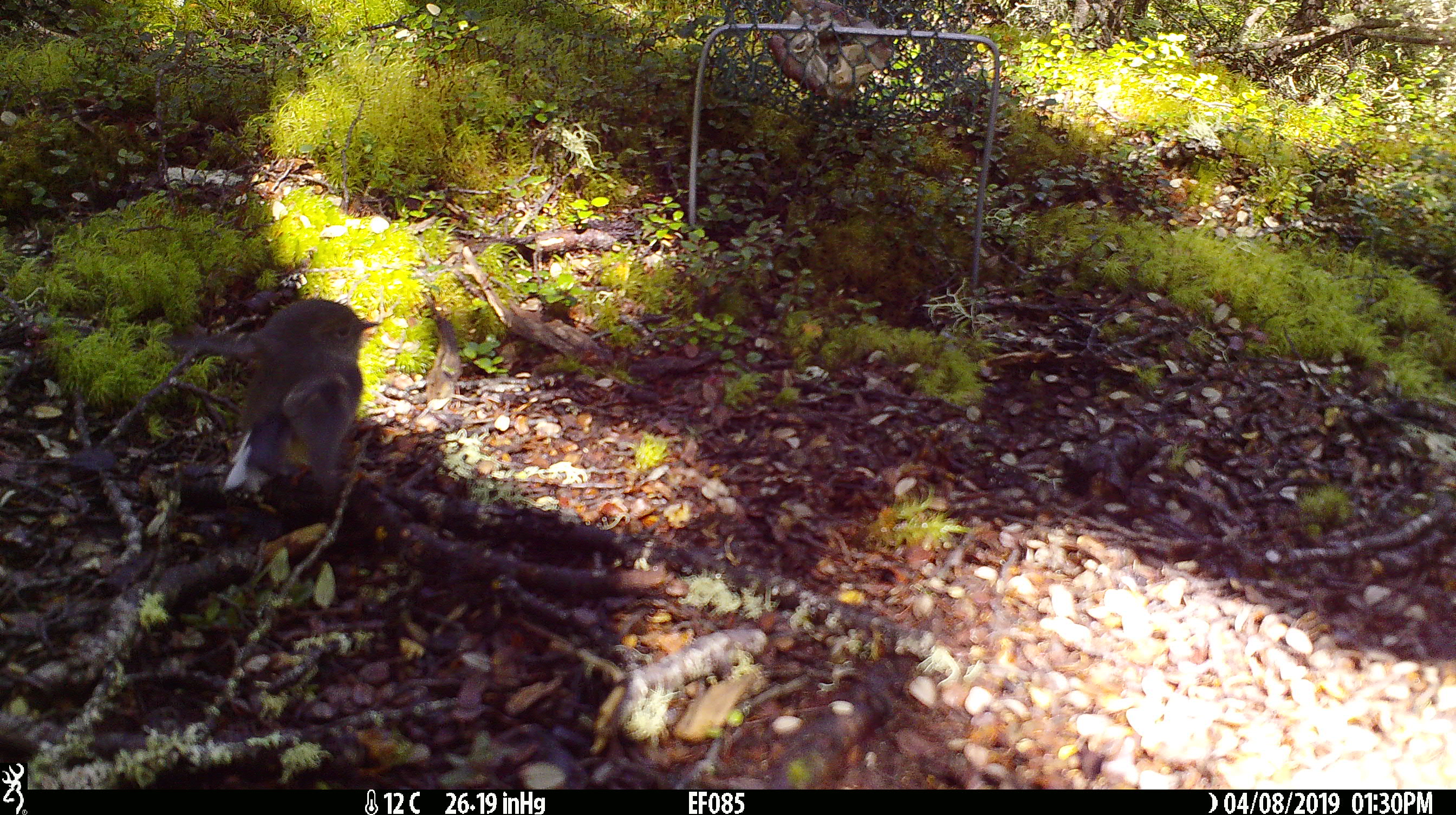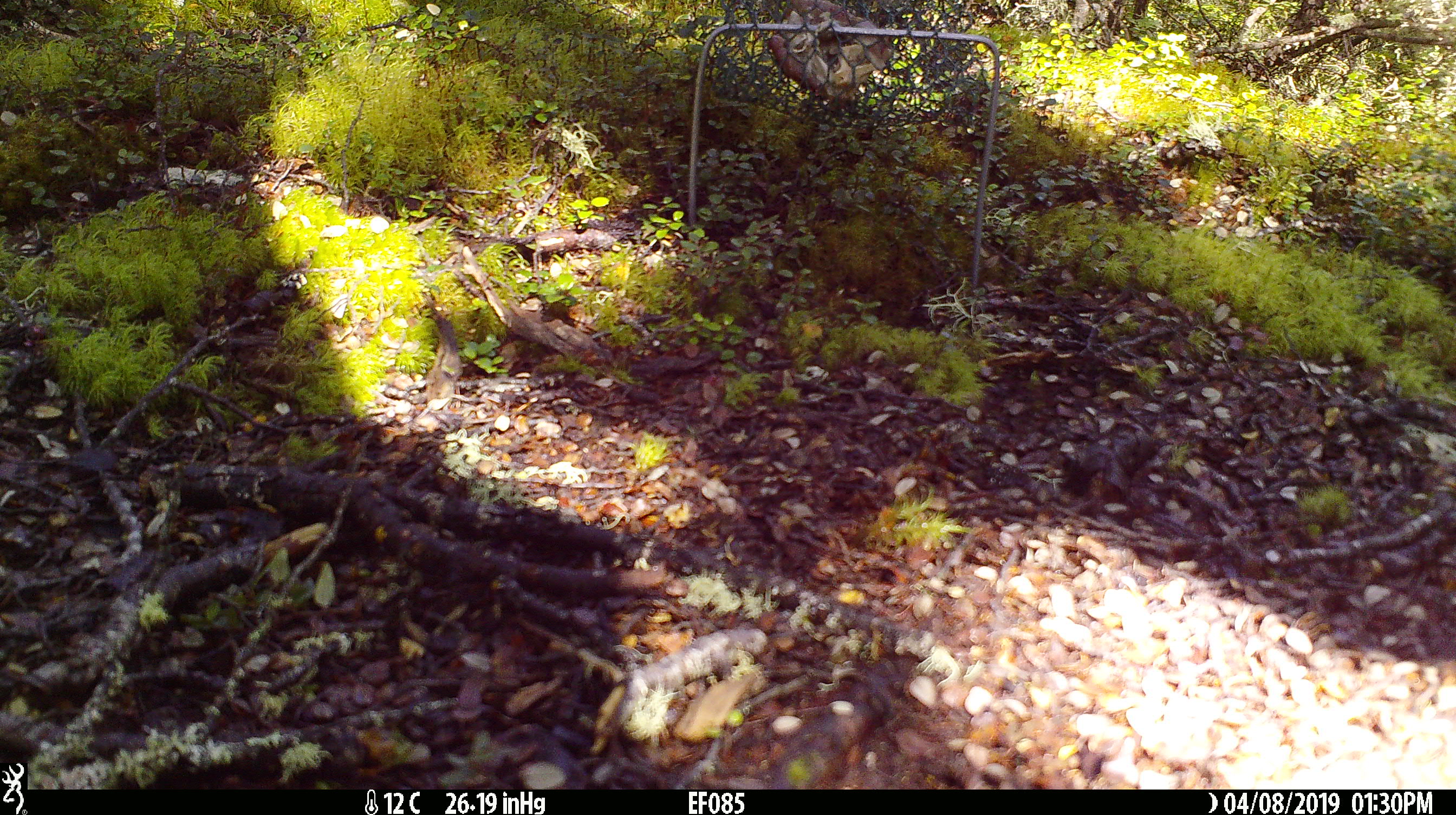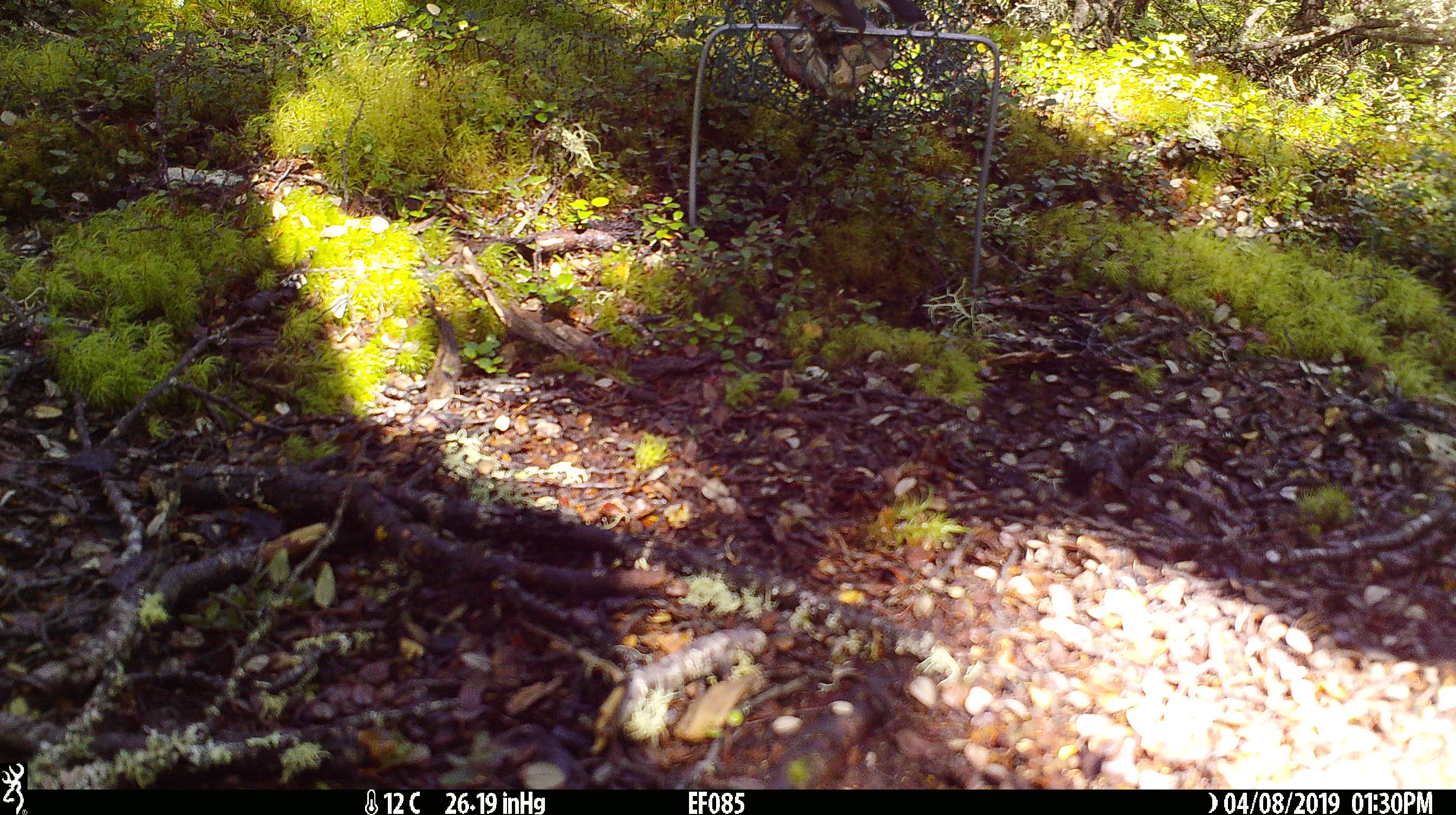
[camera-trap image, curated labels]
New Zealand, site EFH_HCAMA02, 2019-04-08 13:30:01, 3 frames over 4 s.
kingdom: Animalia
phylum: Chordata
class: Aves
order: Passeriformes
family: Petroicidae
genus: Petroica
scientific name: Petroica australis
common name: new zealand robin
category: robin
Robin (new zealand robin) (Petroica australis).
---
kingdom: Animalia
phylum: Chordata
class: Aves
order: Passeriformes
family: Petroicidae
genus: Petroica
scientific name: Petroica macrocephala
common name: tomtit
Tomtit (Petroica macrocephala).